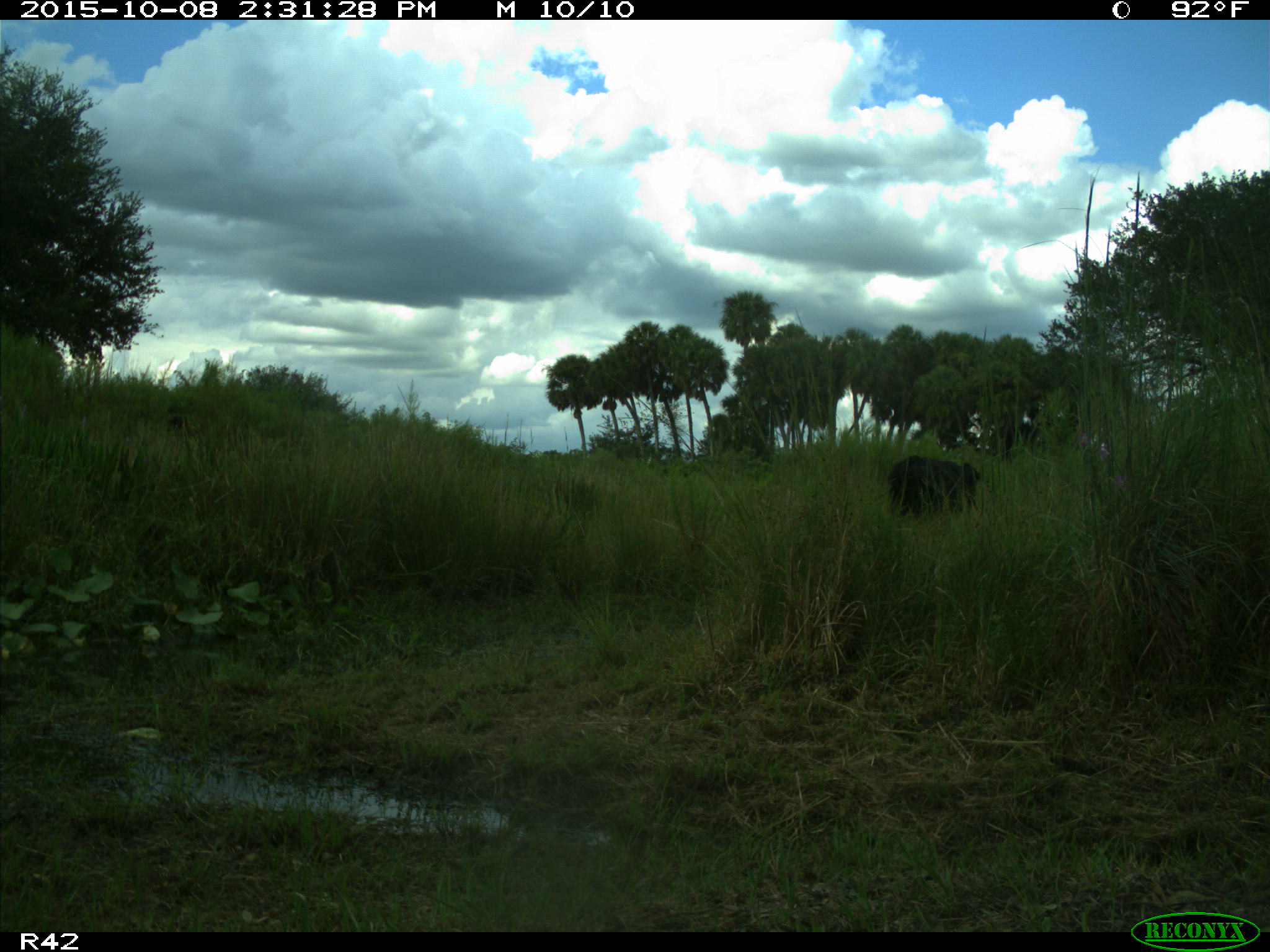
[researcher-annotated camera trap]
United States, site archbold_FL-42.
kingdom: Animalia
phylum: Chordata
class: Mammalia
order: Artiodactyla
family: Bovidae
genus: Bos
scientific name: Bos taurus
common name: domestic cow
Bos taurus (domestic cow).